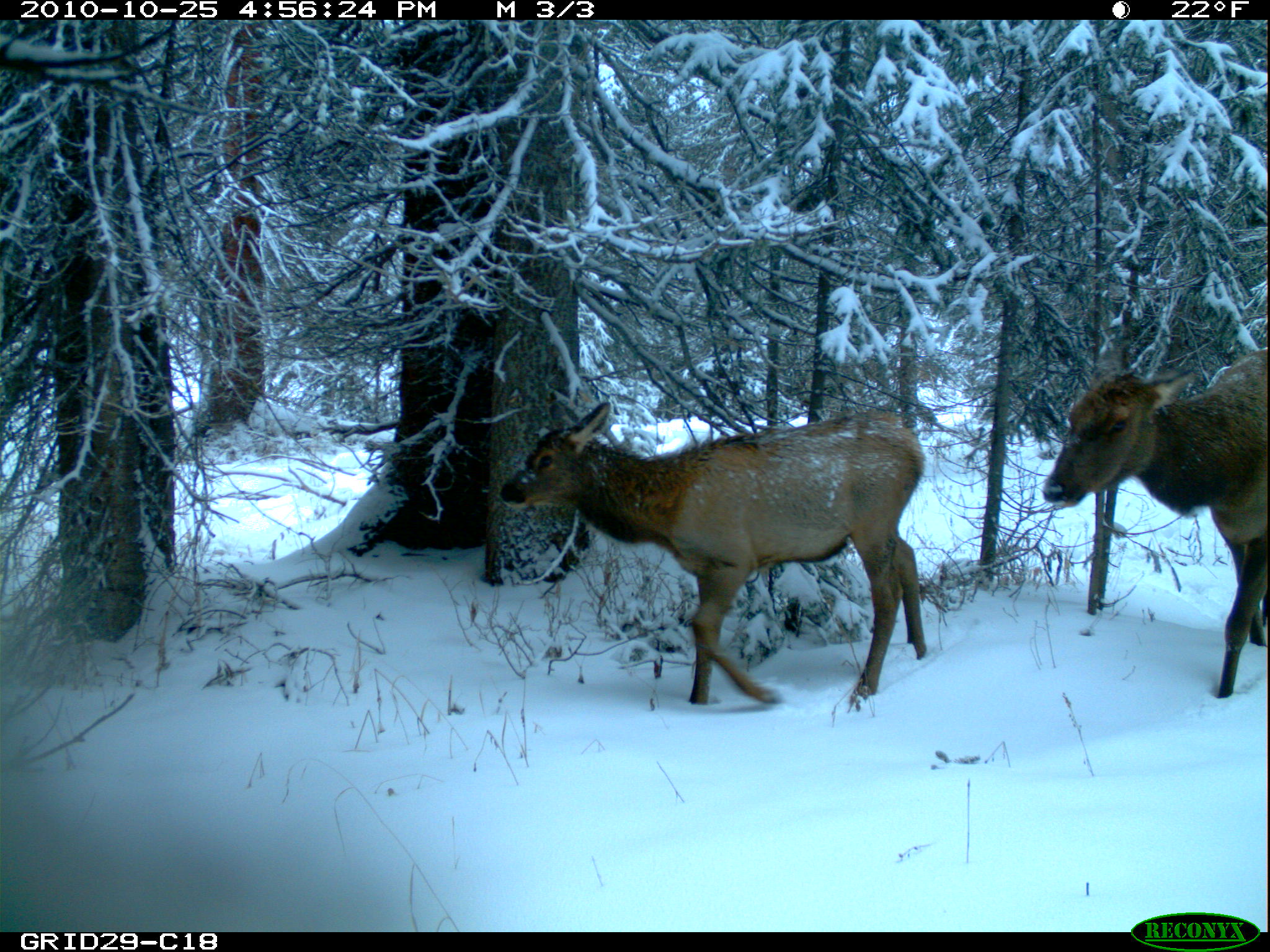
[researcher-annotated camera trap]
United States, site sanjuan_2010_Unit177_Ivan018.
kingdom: Animalia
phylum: Chordata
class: Mammalia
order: Artiodactyla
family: Cervidae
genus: Cervus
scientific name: Cervus elaphus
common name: red deer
Cervus elaphus (red deer).